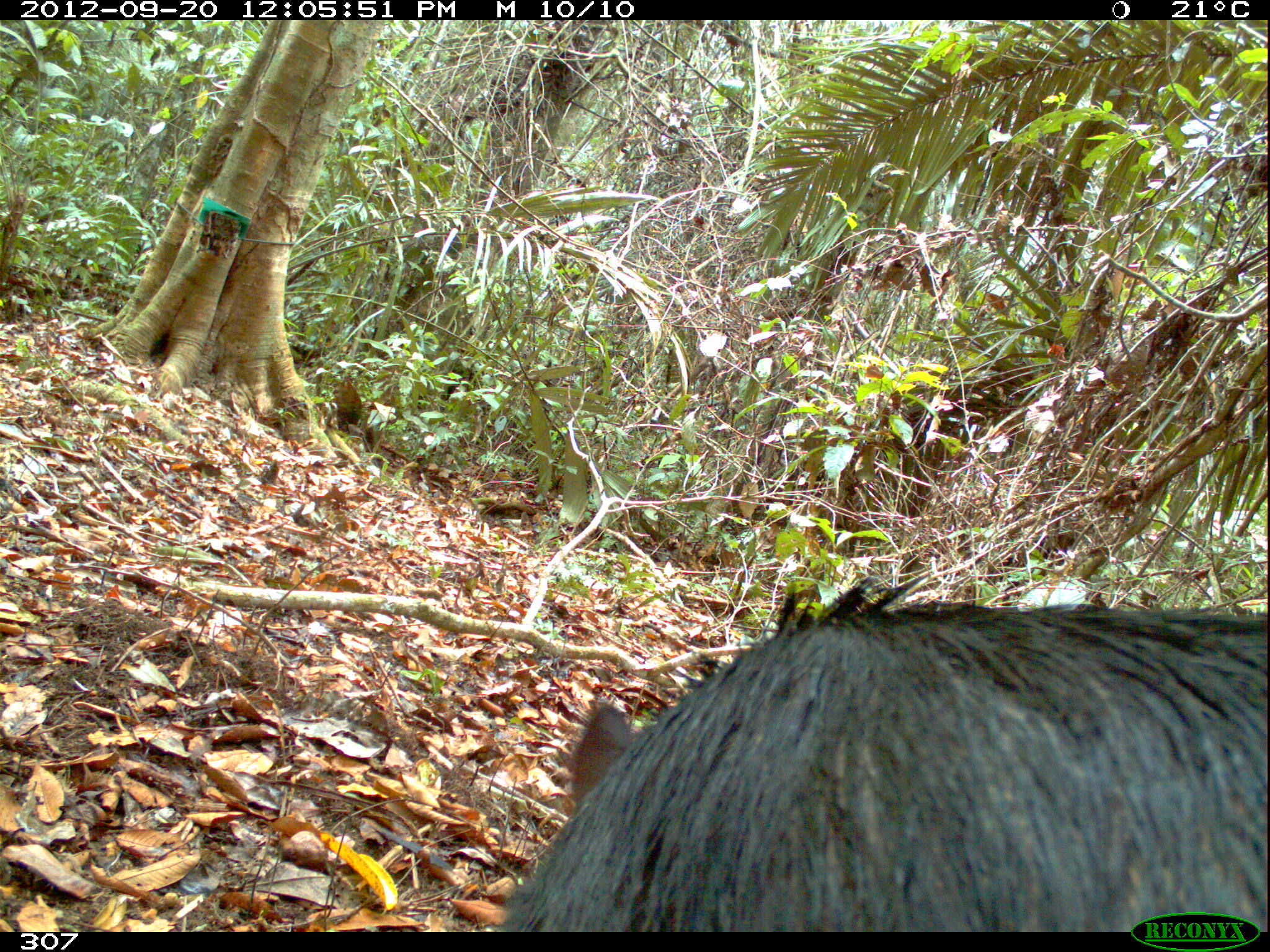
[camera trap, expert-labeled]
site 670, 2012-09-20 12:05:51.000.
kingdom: Animalia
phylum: Chordata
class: Mammalia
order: Artiodactyla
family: Tayassuidae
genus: Tayassu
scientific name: Tayassu pecari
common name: white-lipped peccary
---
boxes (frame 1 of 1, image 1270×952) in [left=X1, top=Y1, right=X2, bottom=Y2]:
tayassu pecari: [left=498, top=571, right=1266, bottom=930]